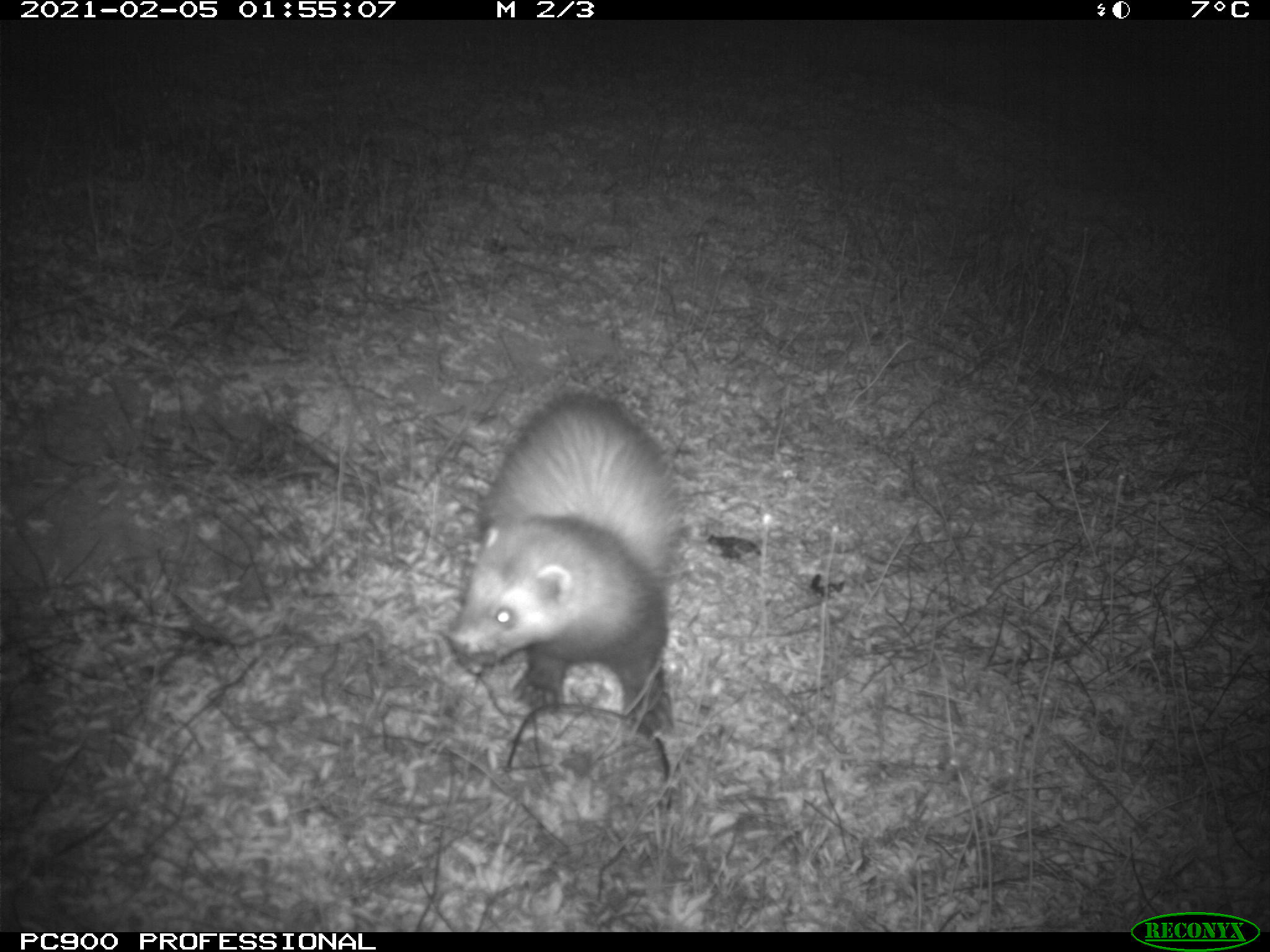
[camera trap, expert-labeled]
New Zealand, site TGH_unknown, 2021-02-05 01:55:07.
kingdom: Animalia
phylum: Chordata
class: Mammalia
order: Carnivora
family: Mustelidae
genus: Mustela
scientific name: Mustela furo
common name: ferret